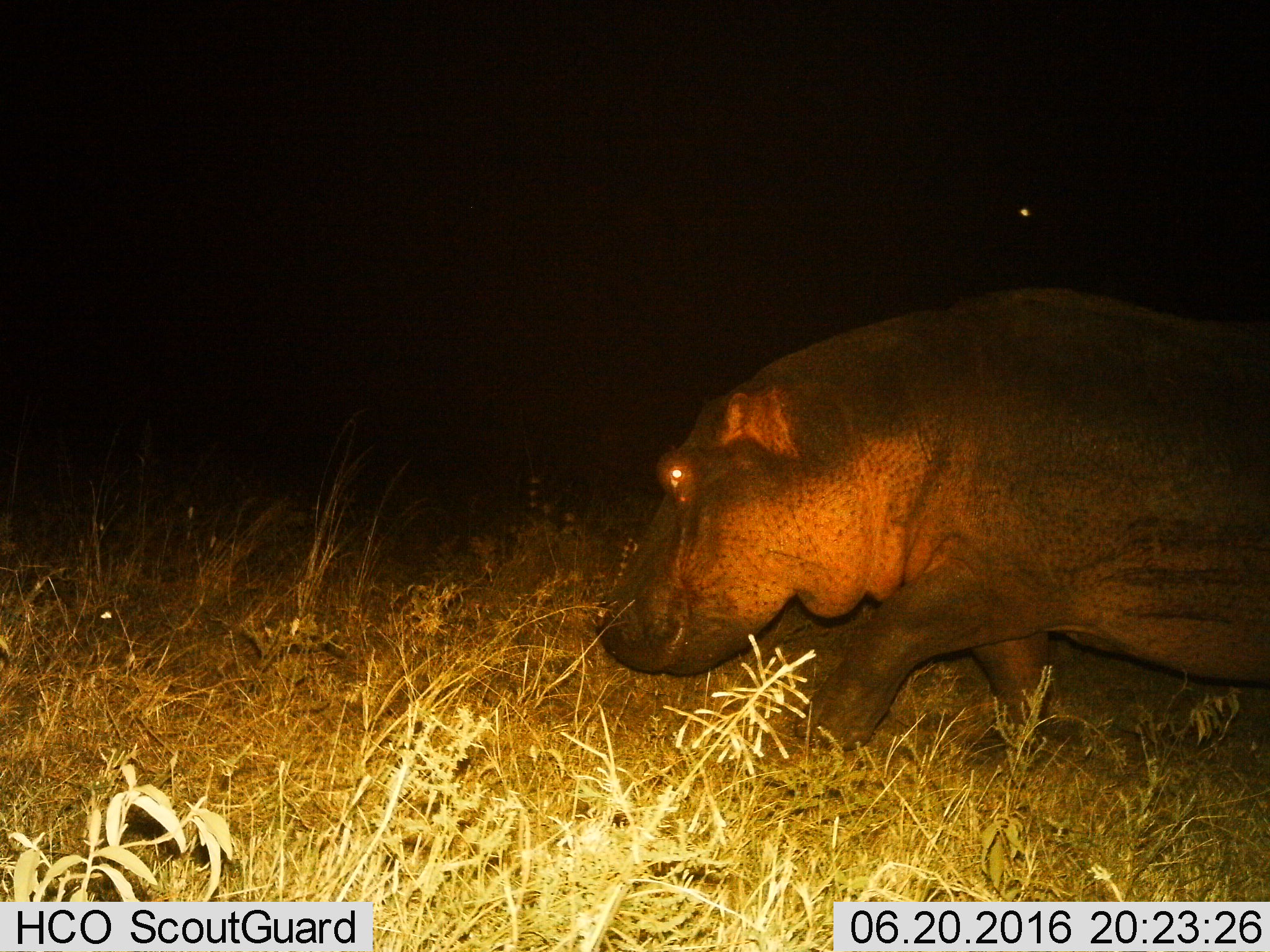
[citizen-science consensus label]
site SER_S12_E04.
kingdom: Animalia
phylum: Chordata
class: Mammalia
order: Artiodactyla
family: Hippopotamidae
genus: Hippopotamus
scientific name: Hippopotamus amphibius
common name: hippopotamus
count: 1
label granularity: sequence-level